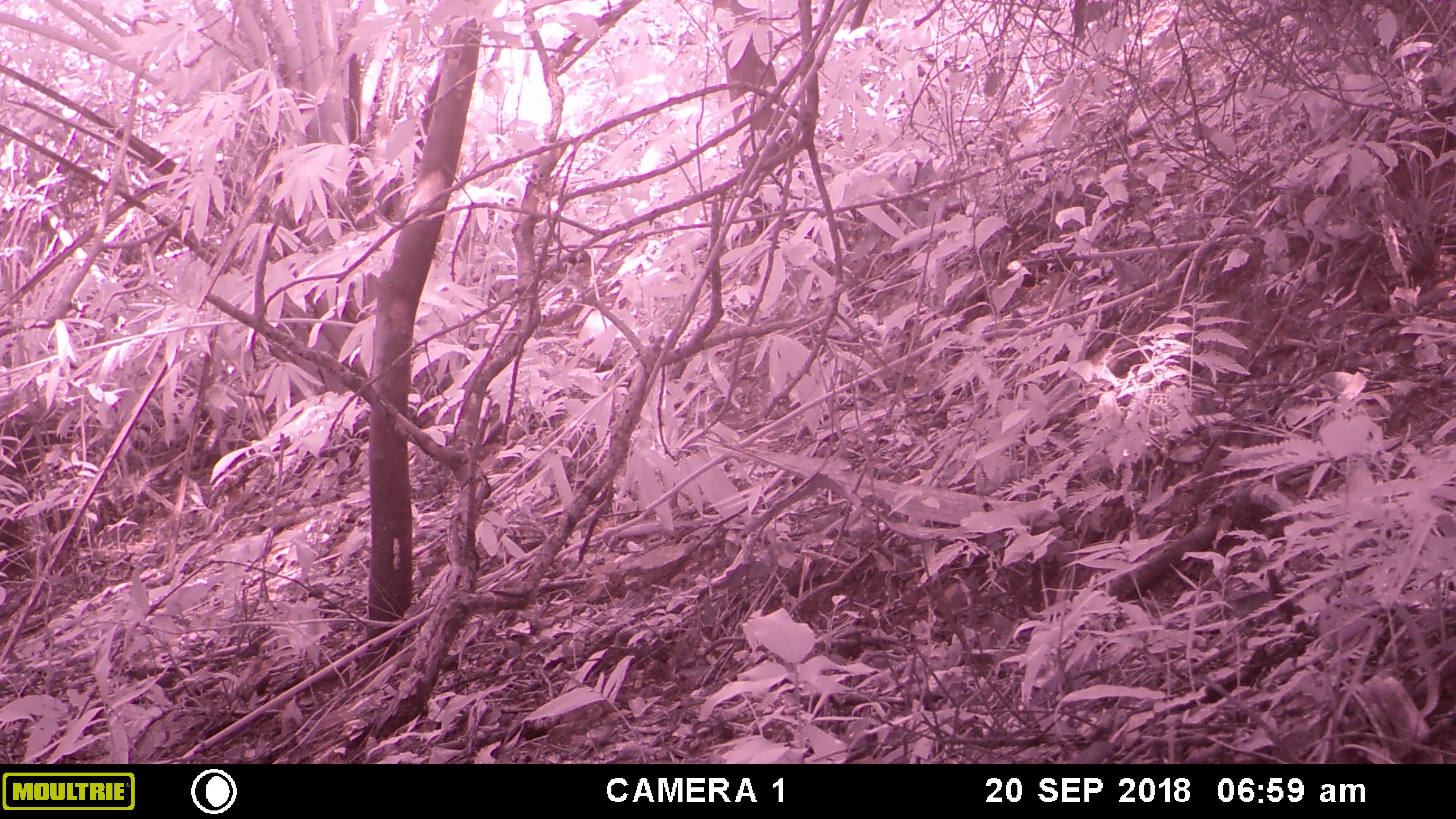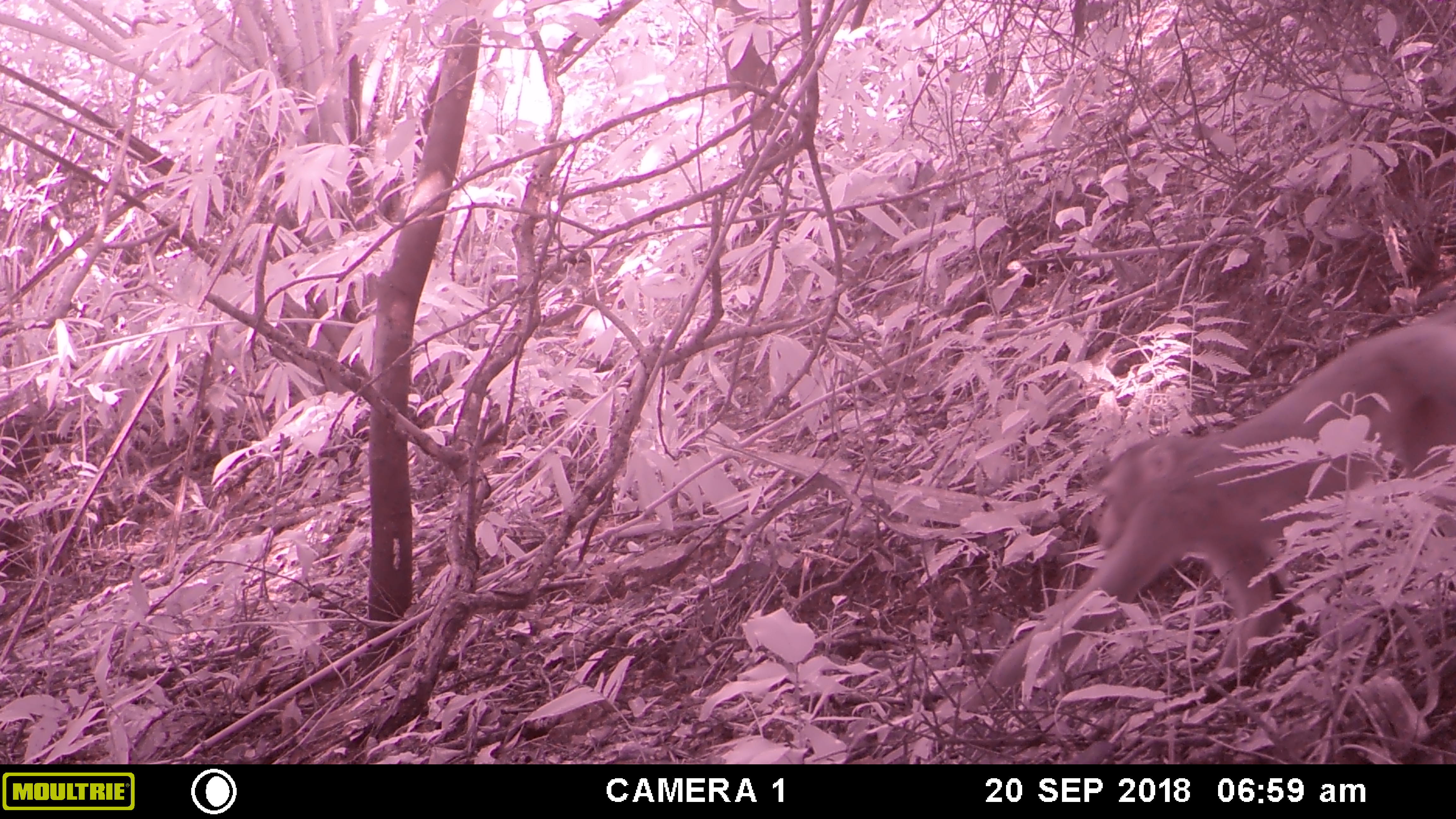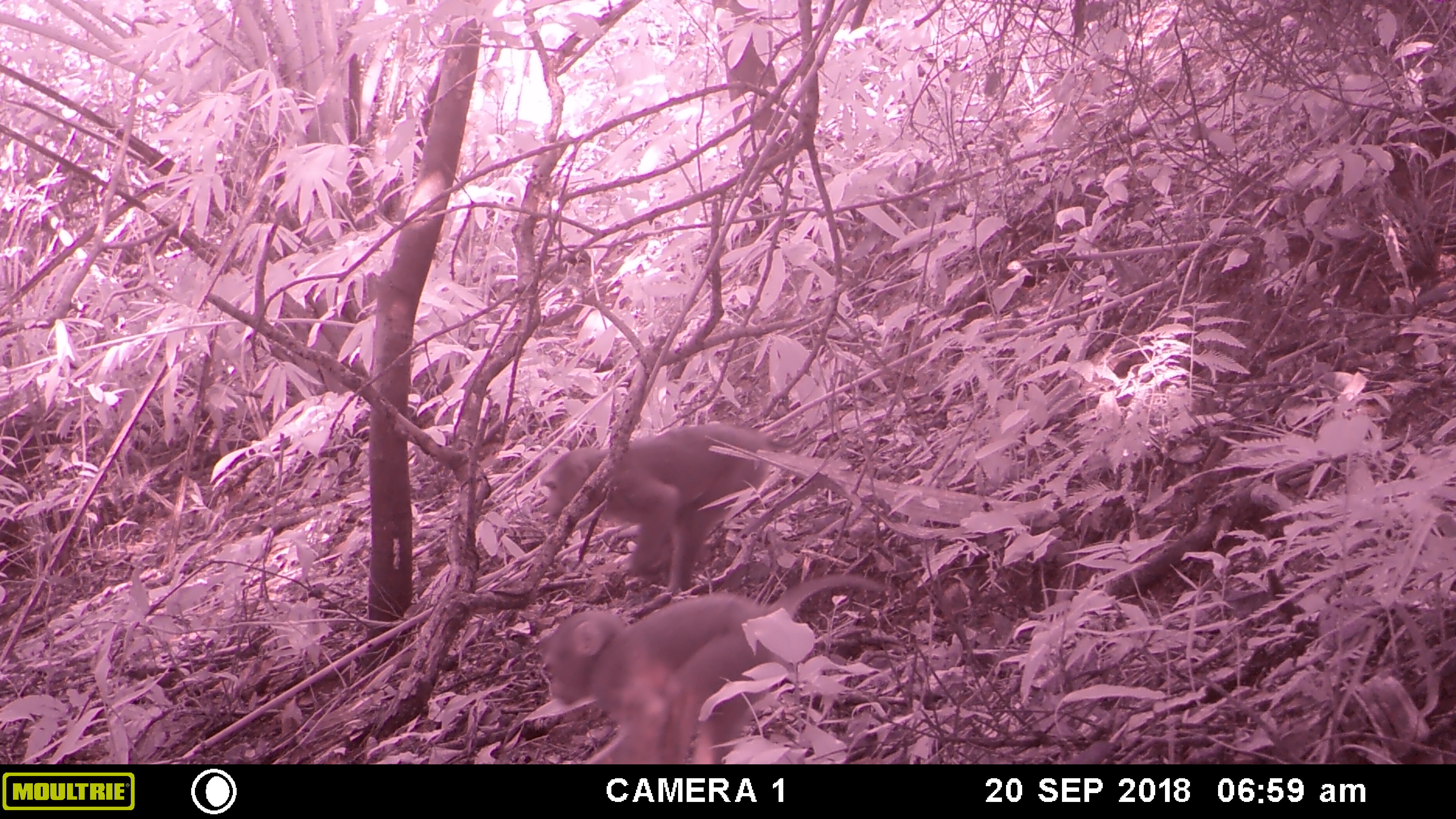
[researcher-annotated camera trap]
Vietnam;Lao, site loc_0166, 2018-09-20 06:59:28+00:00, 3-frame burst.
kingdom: Animalia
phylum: Chordata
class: Mammalia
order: Primates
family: Cercopithecidae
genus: Macaca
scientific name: Macaca nemestrina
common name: pig-tailed macaque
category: pig tailed macaque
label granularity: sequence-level